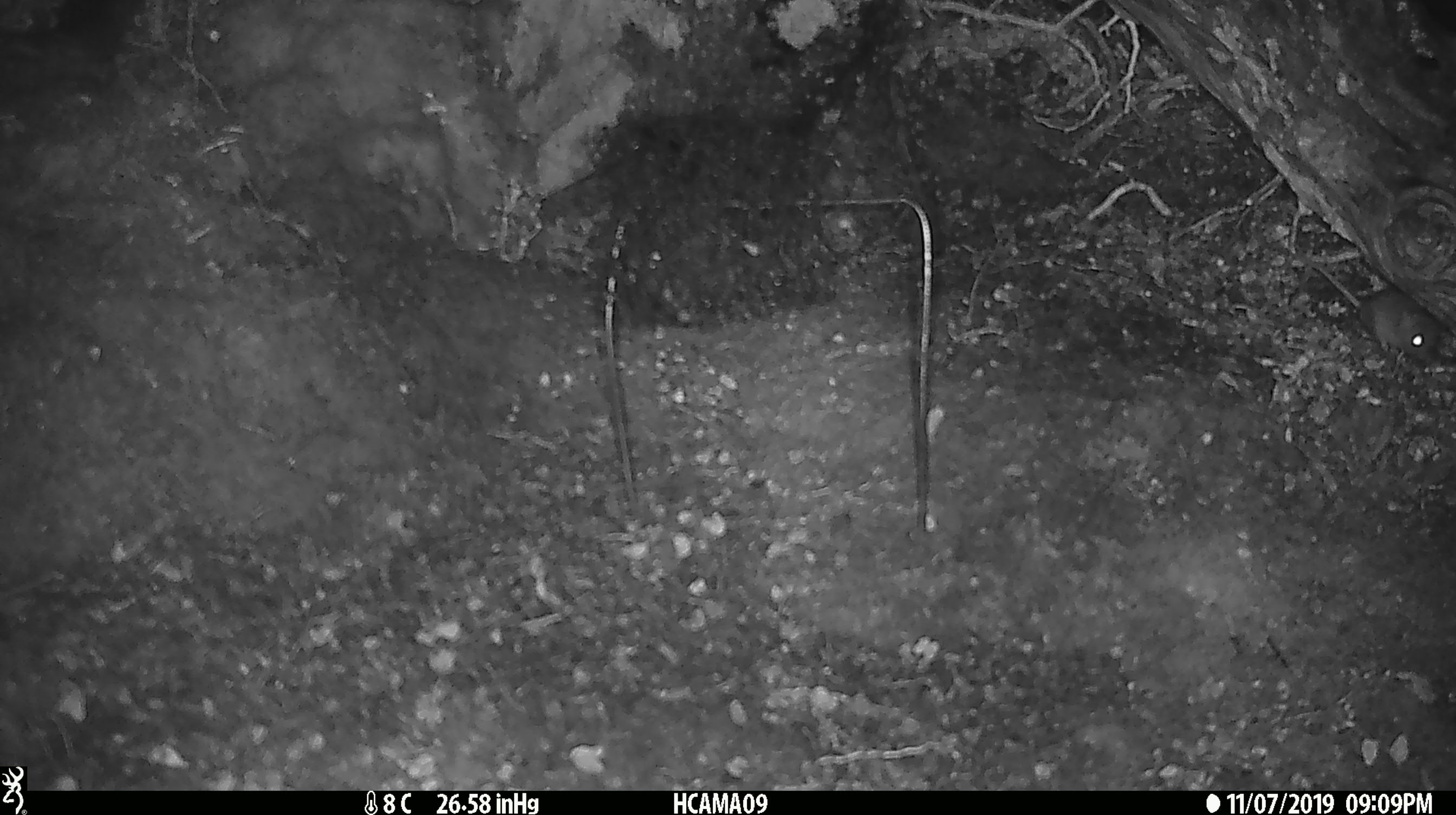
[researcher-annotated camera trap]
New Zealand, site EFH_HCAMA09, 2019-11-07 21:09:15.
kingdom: Animalia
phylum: Chordata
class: Mammalia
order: Rodentia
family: Muridae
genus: Mus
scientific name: Mus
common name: mouse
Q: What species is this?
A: Mouse (Mus).